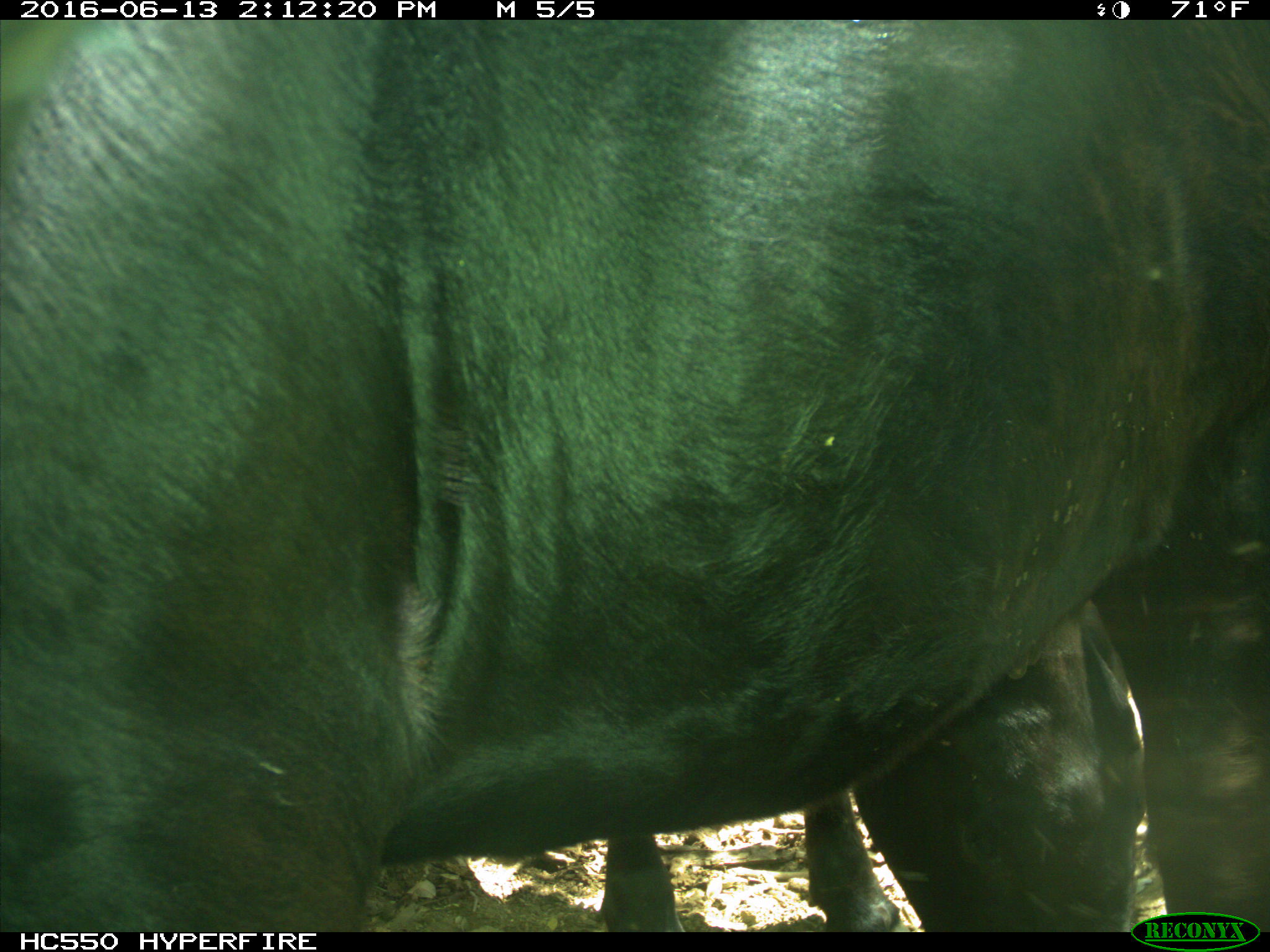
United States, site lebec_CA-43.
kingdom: Animalia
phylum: Chordata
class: Mammalia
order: Artiodactyla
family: Bovidae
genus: Bos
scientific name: Bos taurus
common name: domestic cow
Bos taurus (domestic cow).